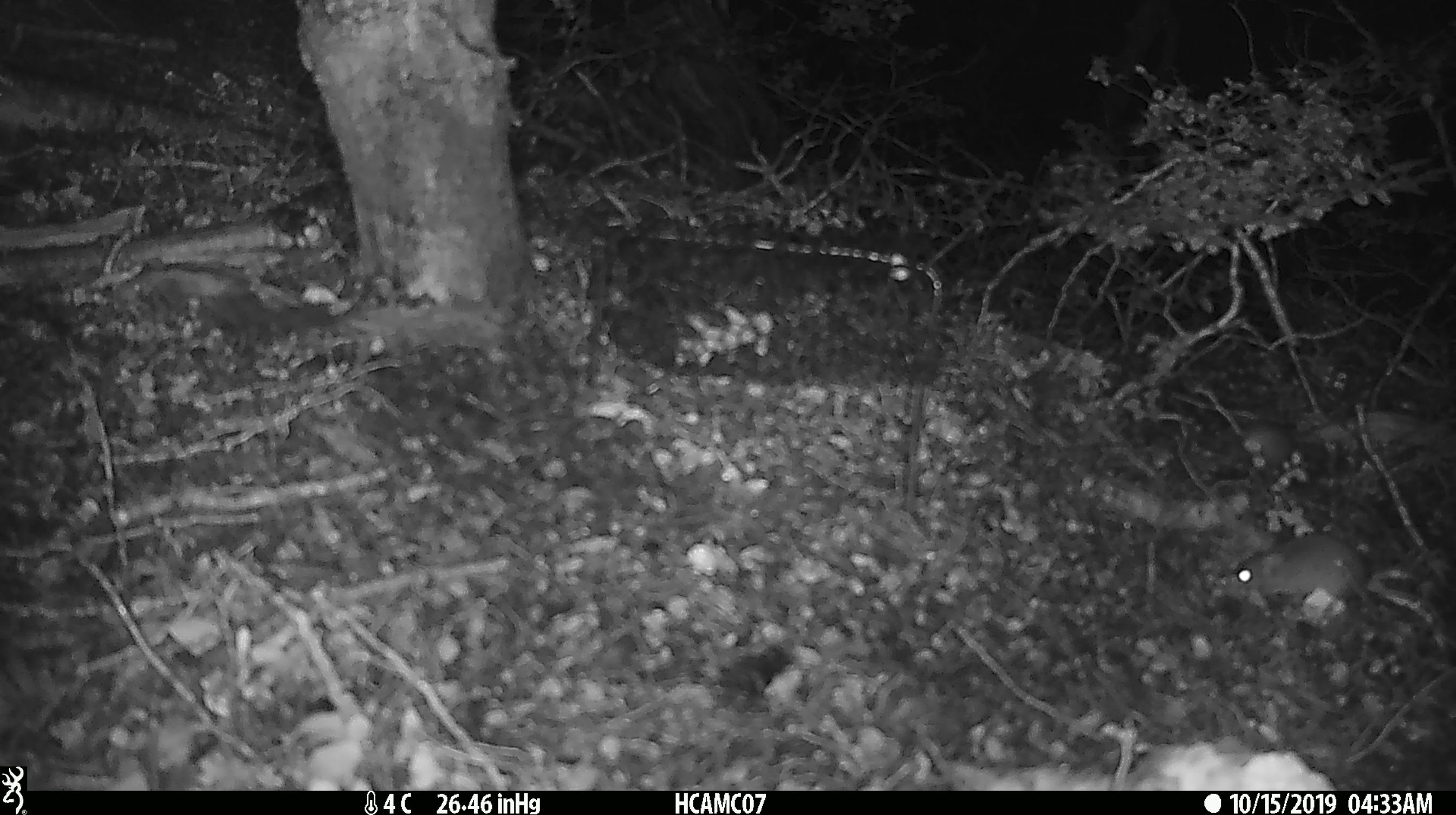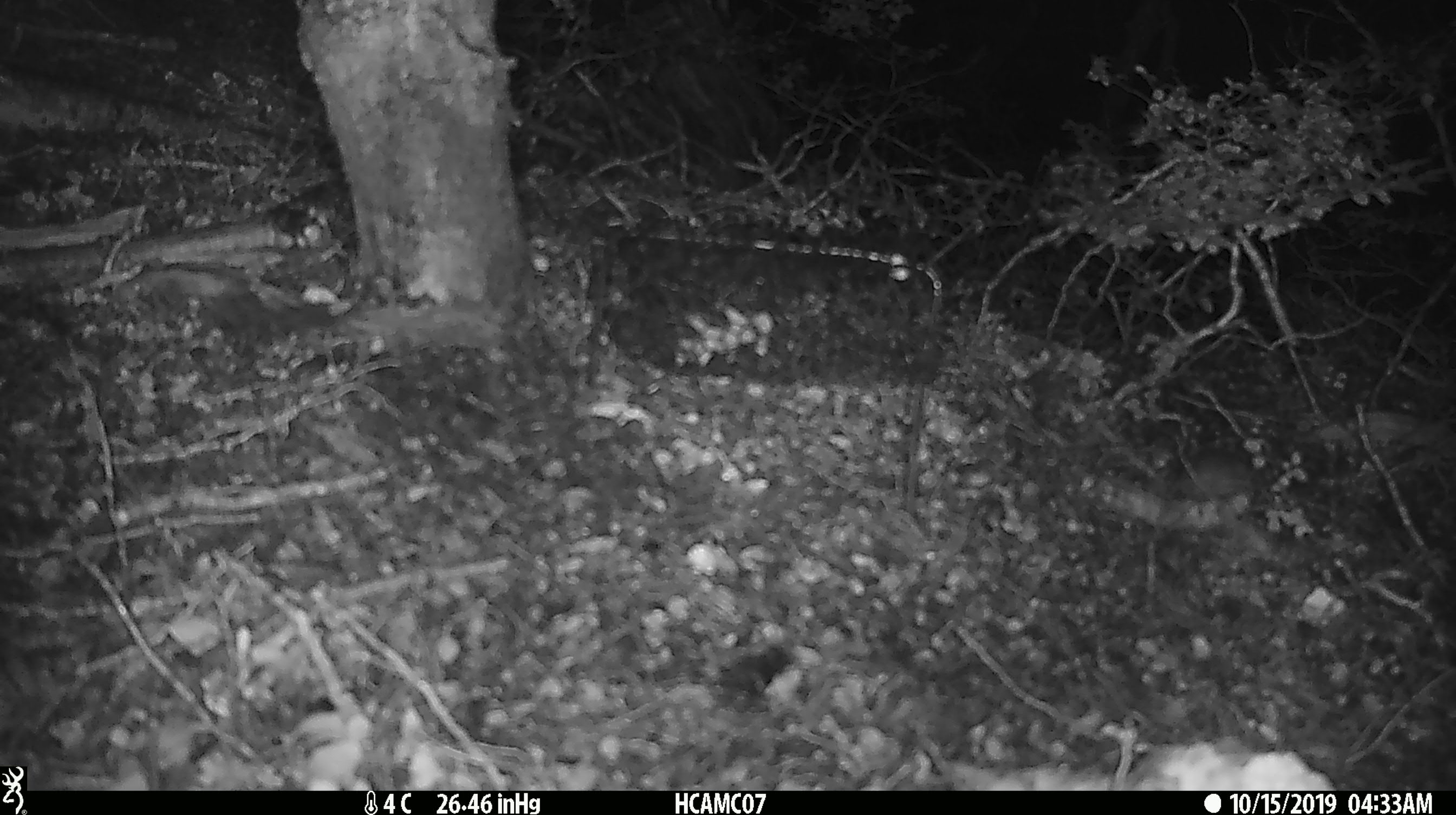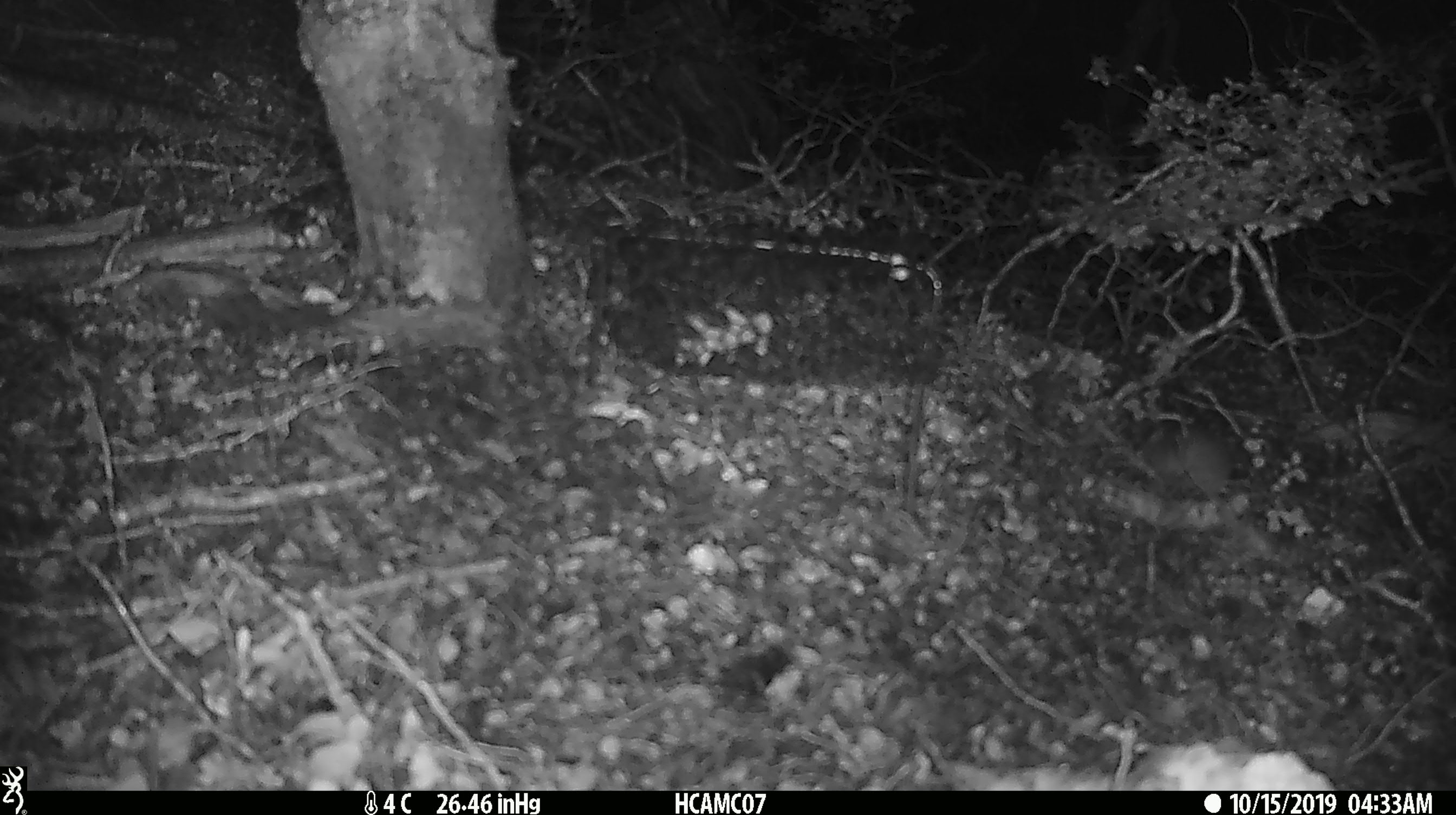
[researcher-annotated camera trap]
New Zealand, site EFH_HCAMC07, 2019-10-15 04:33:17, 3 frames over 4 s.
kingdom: Animalia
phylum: Chordata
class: Mammalia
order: Rodentia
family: Muridae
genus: Mus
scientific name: Mus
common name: mouse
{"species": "mouse (Mus)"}